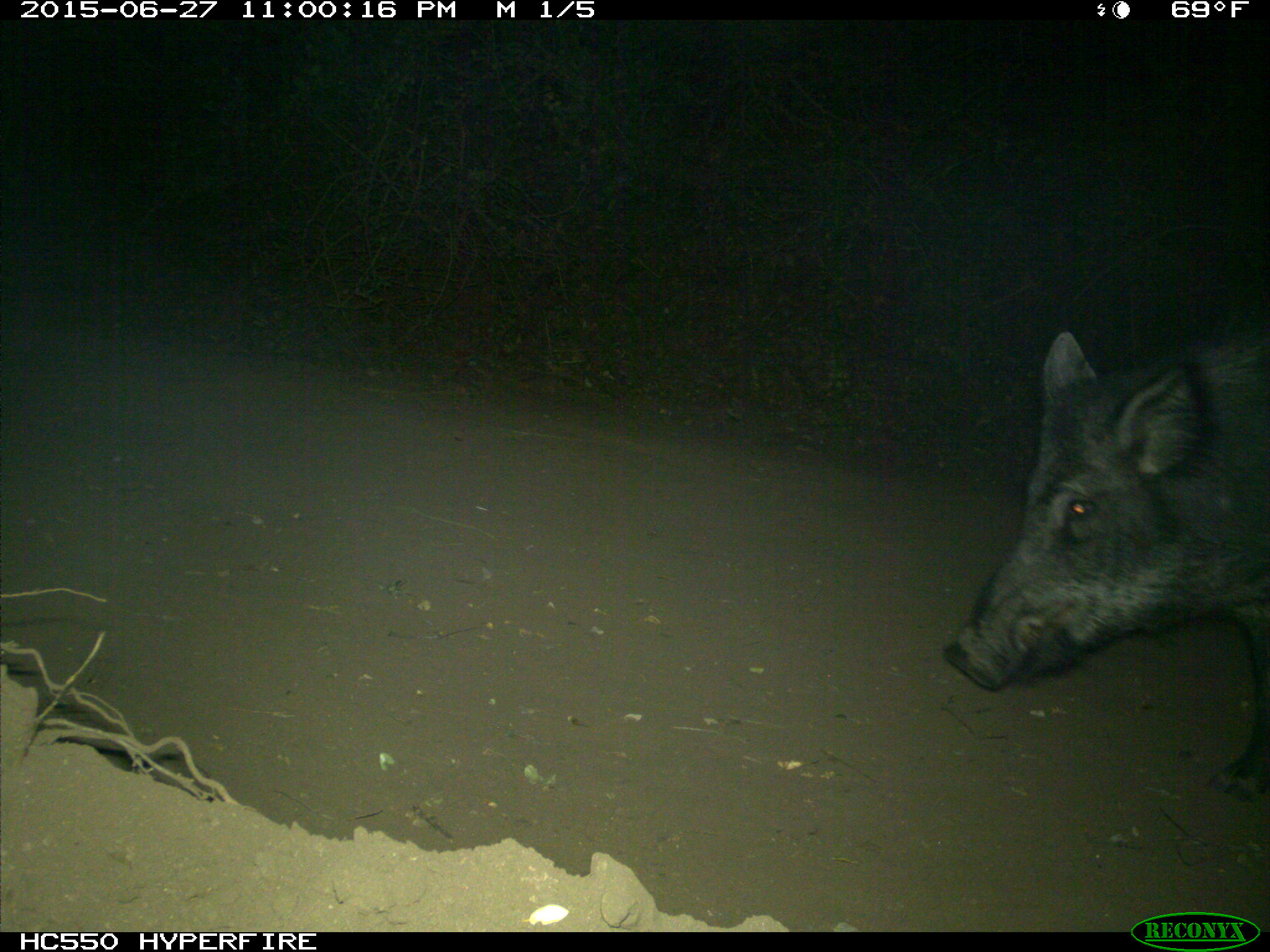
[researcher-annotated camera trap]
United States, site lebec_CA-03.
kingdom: Animalia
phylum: Chordata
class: Mammalia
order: Artiodactyla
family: Suidae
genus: Sus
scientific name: Sus scrofa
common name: wild boar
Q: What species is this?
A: Sus scrofa (wild boar).